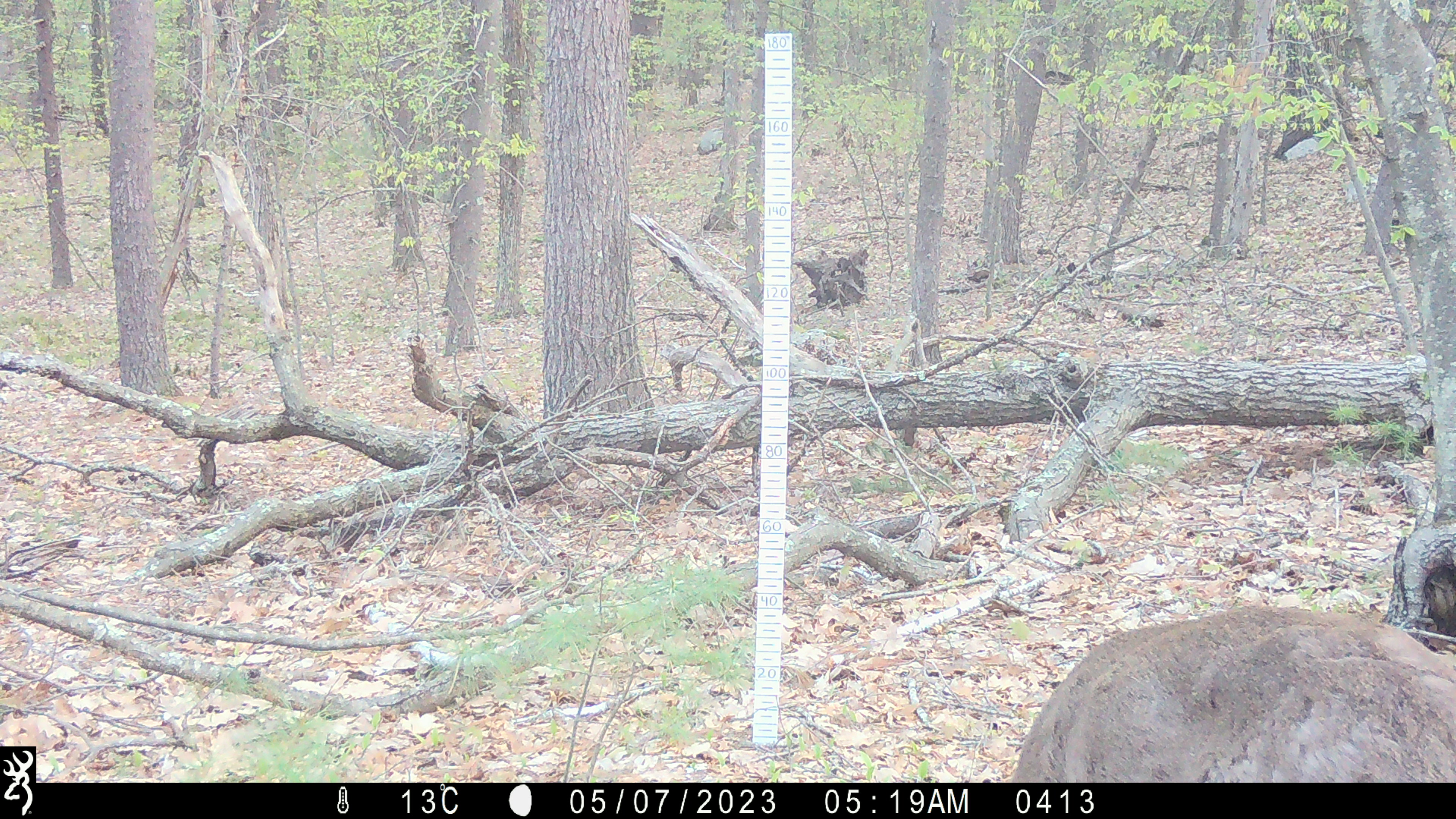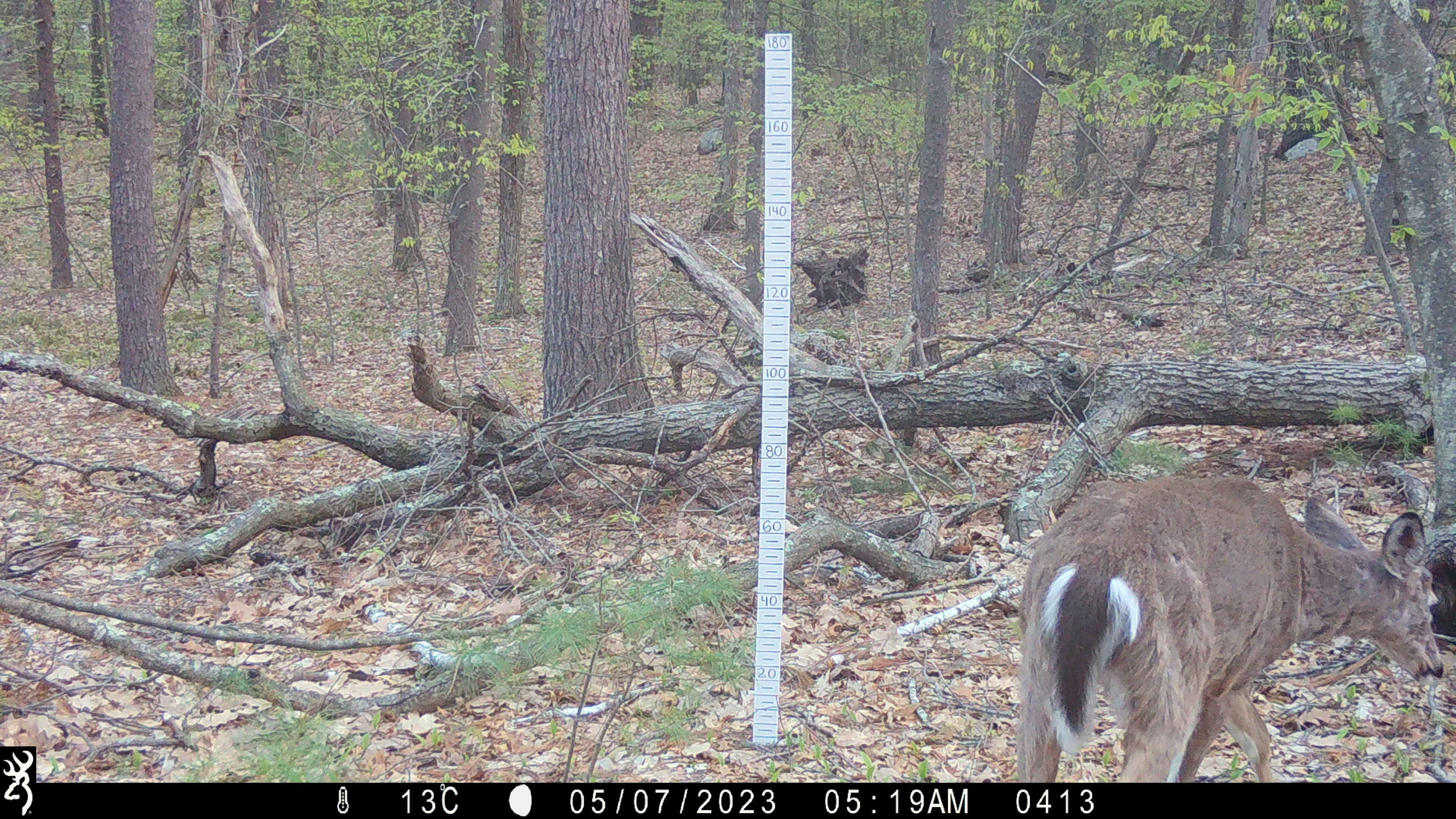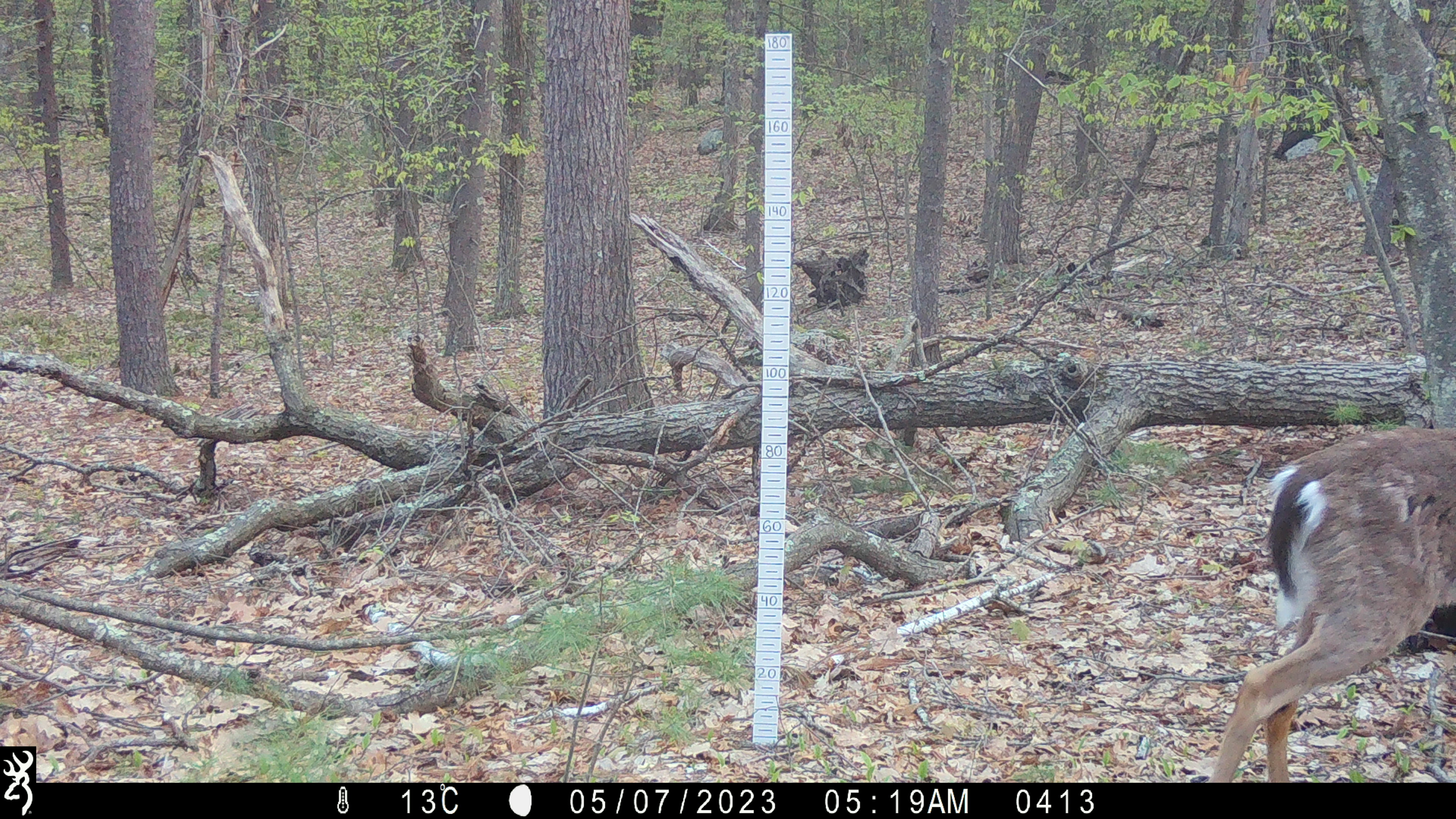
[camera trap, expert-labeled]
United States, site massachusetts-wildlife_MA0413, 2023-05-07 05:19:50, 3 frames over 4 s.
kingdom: Animalia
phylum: Chordata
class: Mammalia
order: Artiodactyla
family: Cervidae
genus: Odocoileus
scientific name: Odocoileus virginianus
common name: white-tailed deer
White-tailed deer (Odocoileus virginianus).